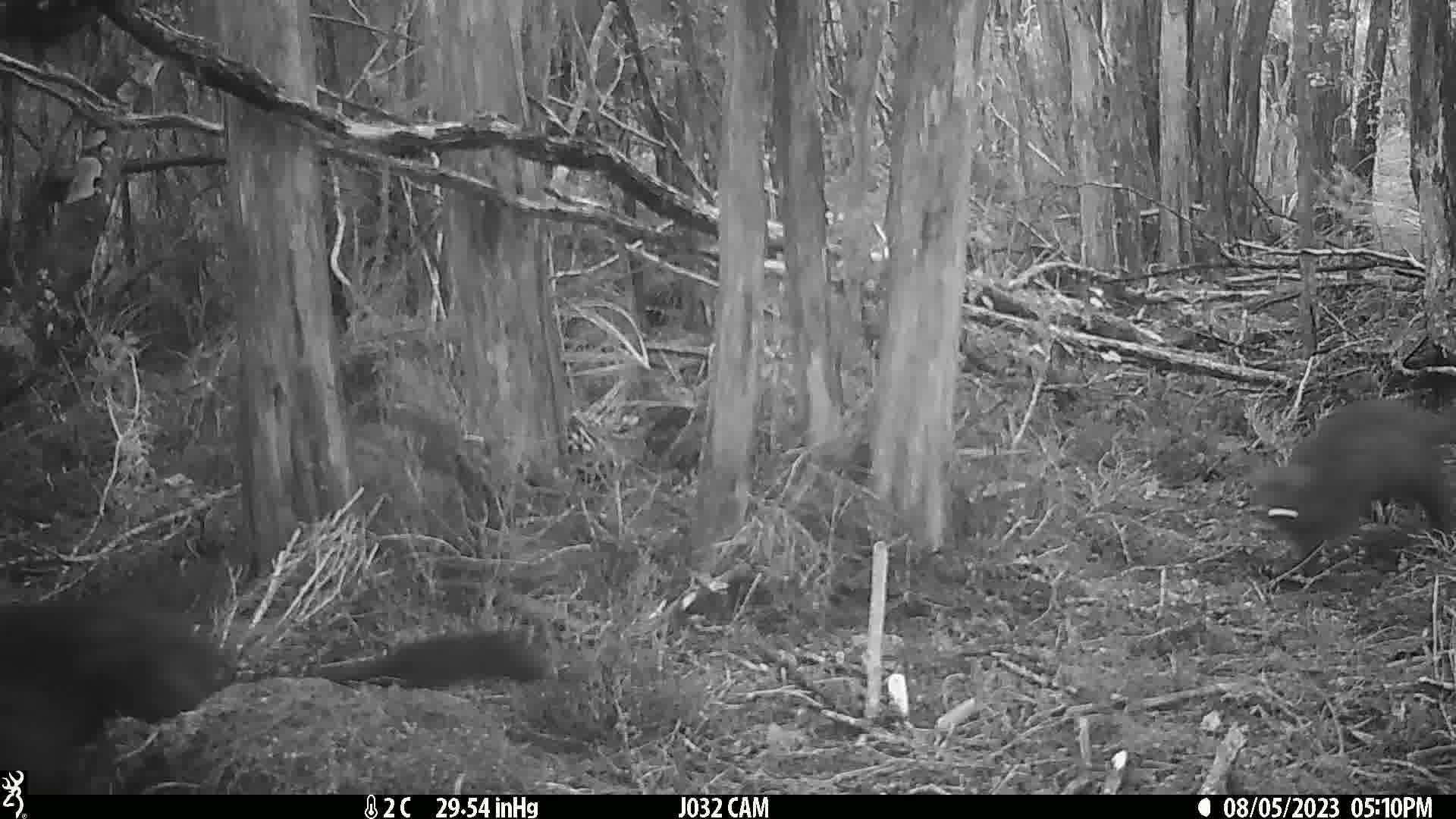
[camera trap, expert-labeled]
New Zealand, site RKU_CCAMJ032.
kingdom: Animalia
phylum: Chordata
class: Mammalia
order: Diprotodontia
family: Phalangeridae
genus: Trichosurus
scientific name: Trichosurus vulpecula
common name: common brushtail possum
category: possum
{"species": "possum (common brushtail possum) (Trichosurus vulpecula)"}